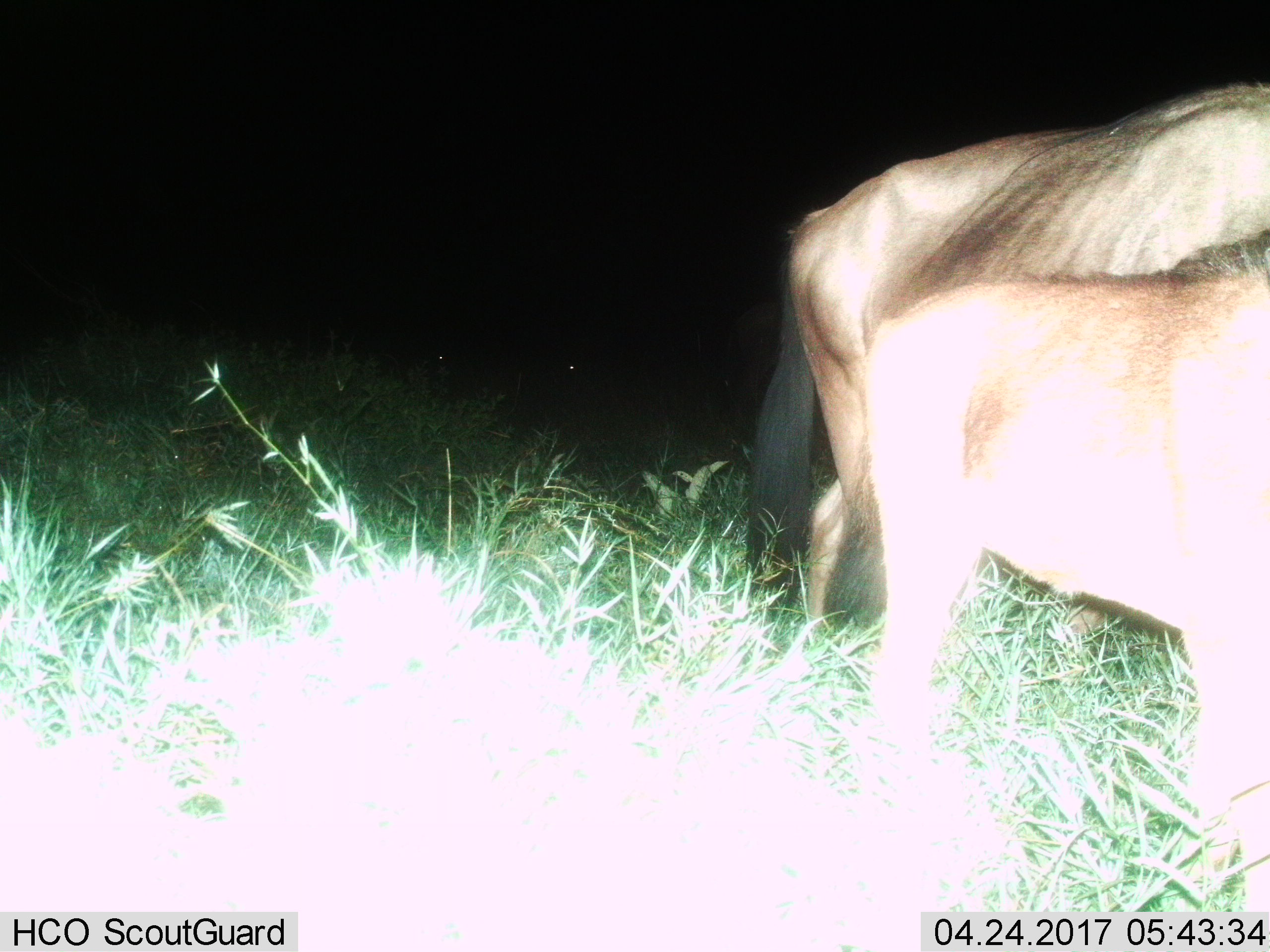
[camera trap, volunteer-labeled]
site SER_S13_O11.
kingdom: Animalia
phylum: Chordata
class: Mammalia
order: Artiodactyla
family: Bovidae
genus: Connochaetes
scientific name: Connochaetes taurinus taurinus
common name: blue wildebeest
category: wildebeestblue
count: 2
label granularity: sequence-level